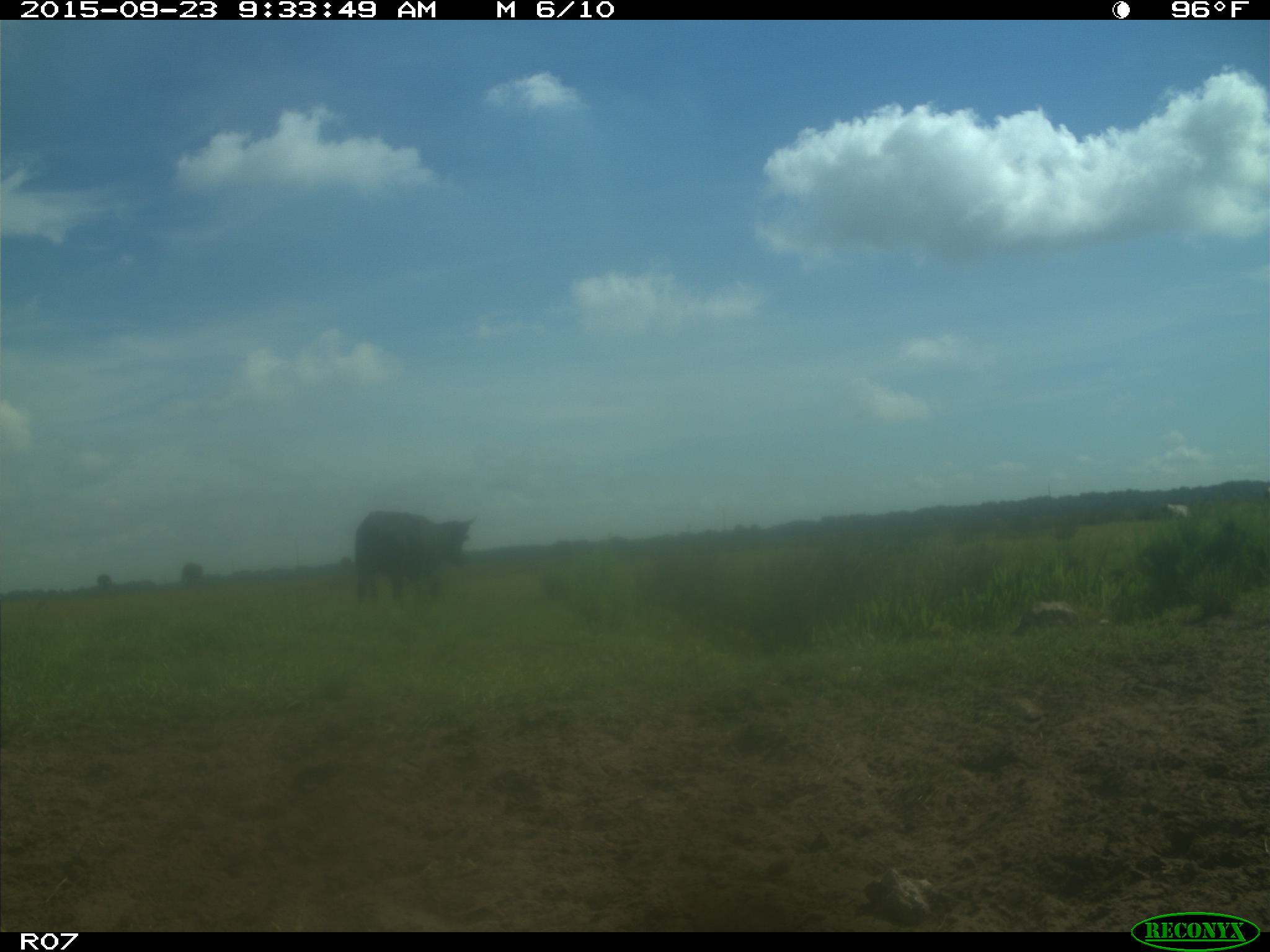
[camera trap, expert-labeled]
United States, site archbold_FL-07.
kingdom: Animalia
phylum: Chordata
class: Mammalia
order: Artiodactyla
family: Bovidae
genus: Bos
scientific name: Bos taurus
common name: domestic cow